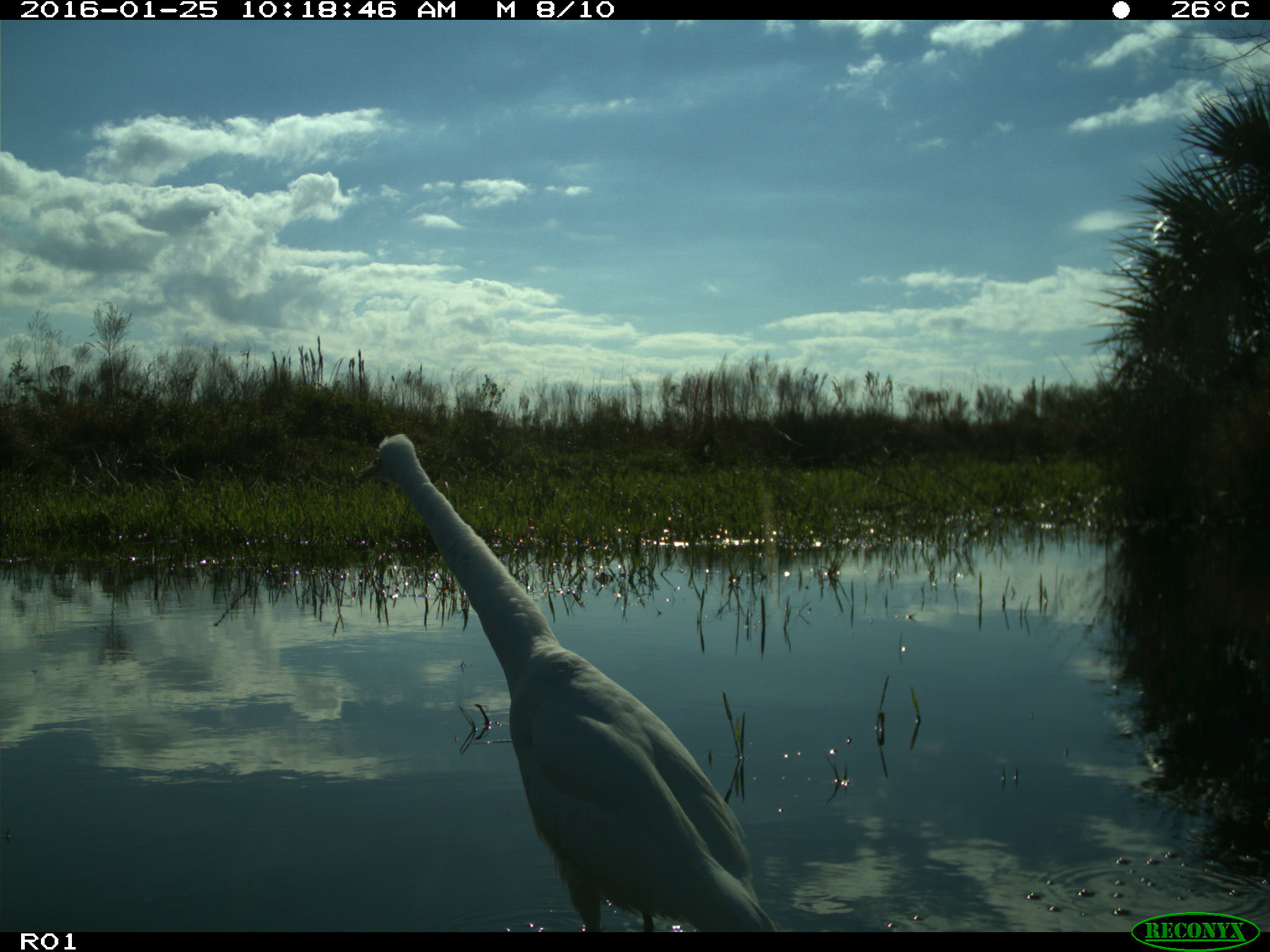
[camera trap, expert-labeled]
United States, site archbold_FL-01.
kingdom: Animalia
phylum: Chordata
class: Aves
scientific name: Aves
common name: birds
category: unidentified bird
Unidentified bird (birds) (Aves).